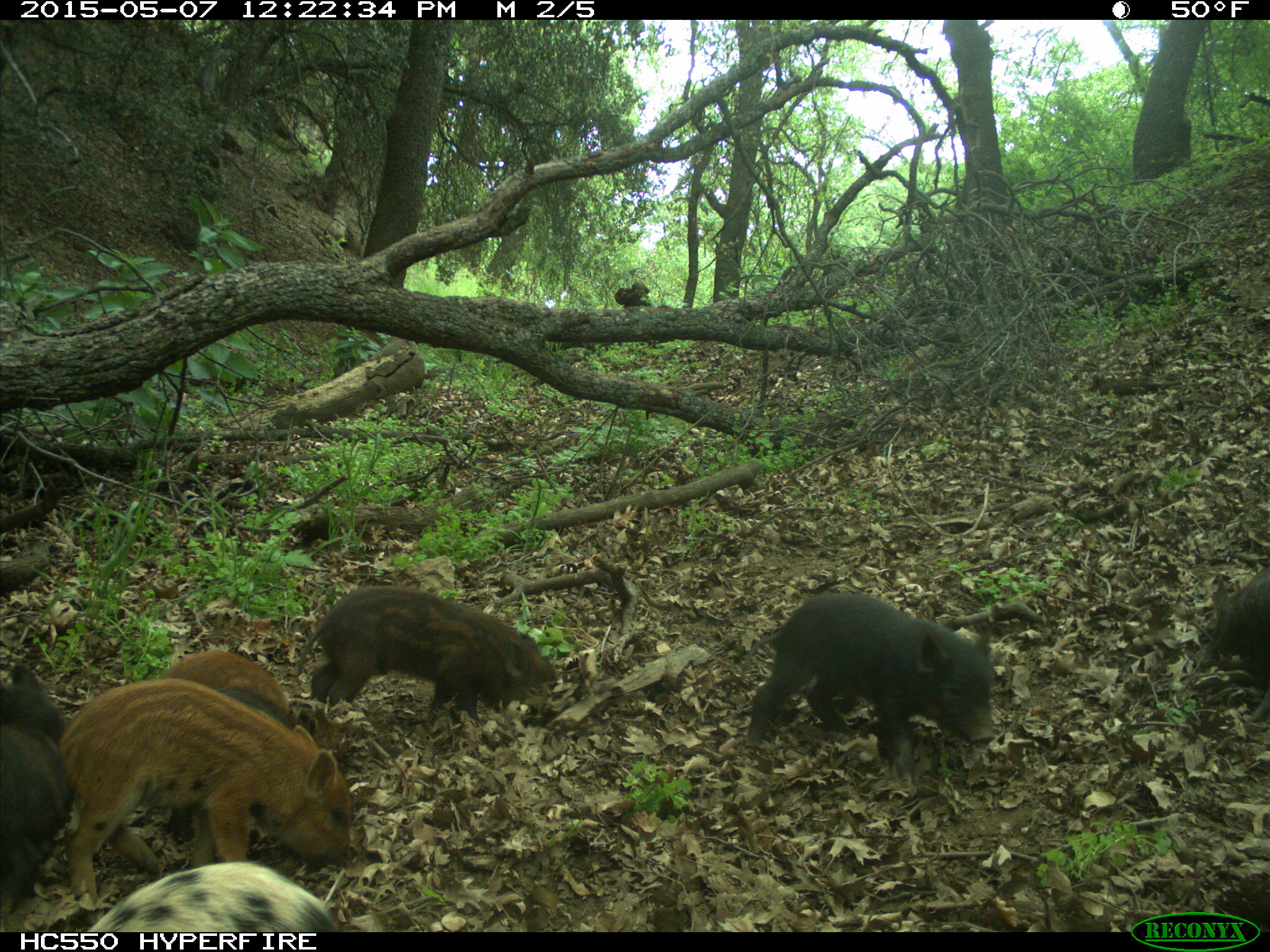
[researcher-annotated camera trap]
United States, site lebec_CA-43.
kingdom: Animalia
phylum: Chordata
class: Mammalia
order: Artiodactyla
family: Suidae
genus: Sus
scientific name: Sus scrofa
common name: wild boar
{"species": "Sus scrofa (wild boar)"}